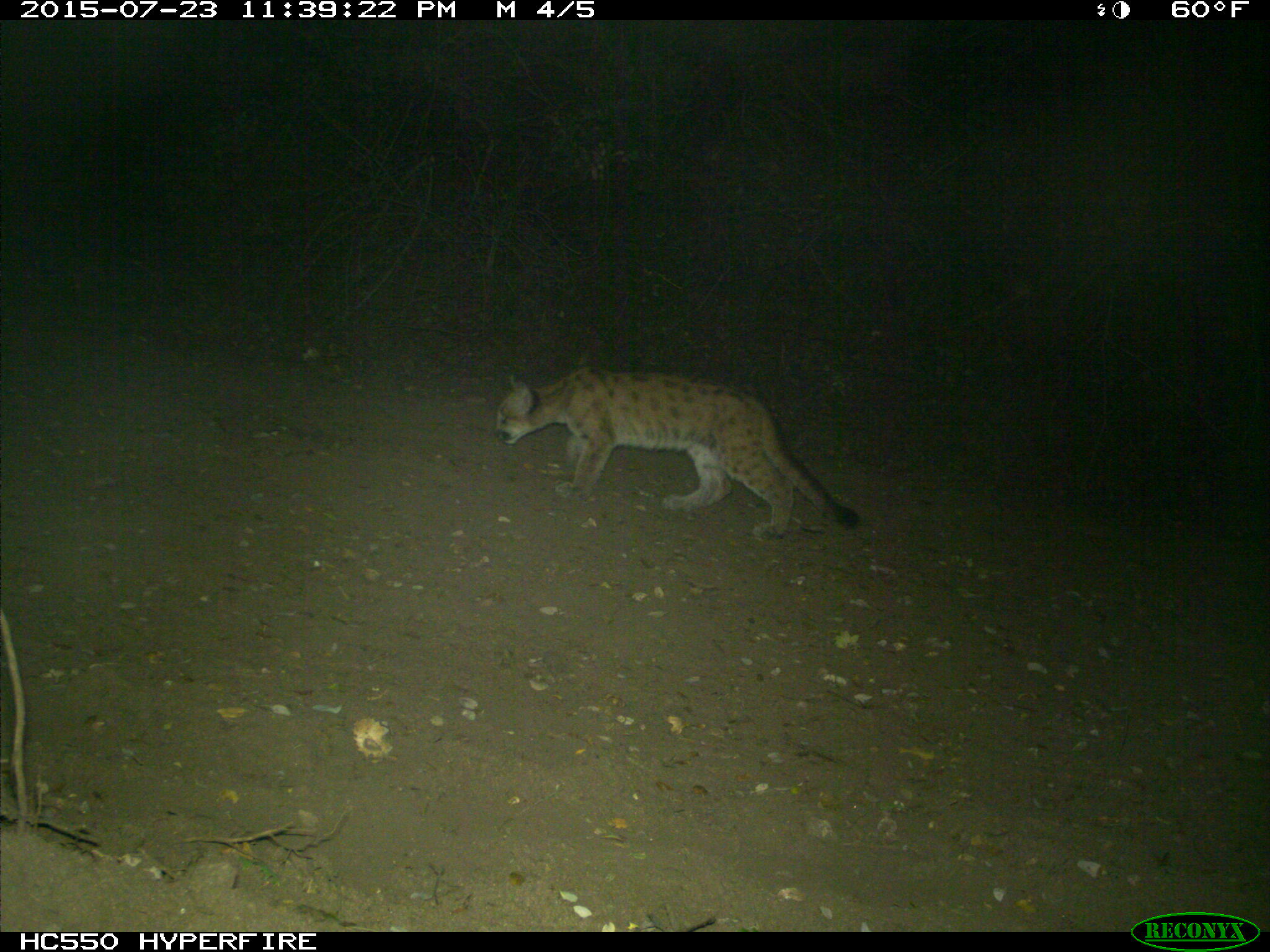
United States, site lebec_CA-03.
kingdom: Animalia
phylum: Chordata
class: Mammalia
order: Carnivora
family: Felidae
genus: Puma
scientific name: Puma concolor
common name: mountain lion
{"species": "Puma concolor (mountain lion)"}